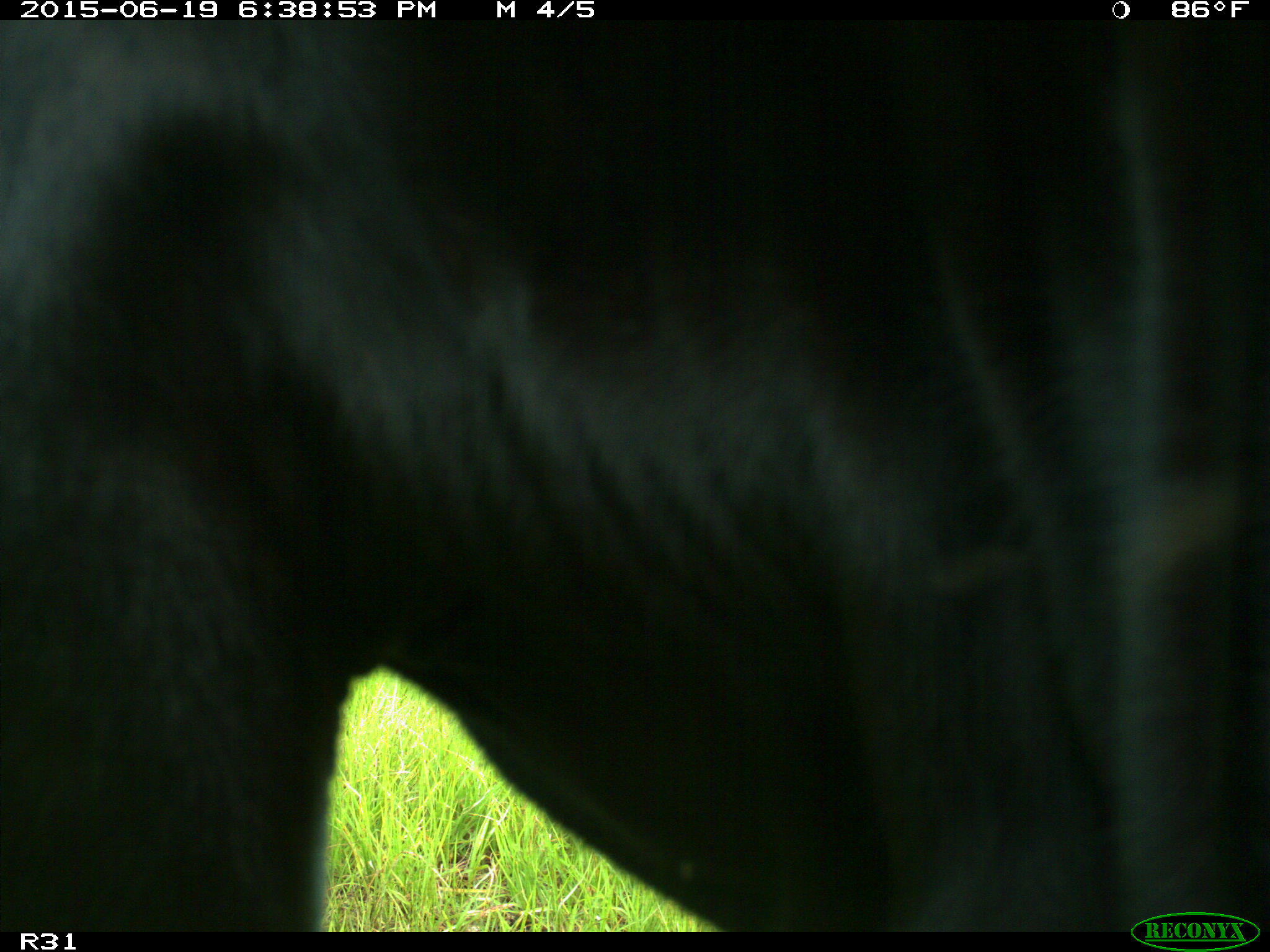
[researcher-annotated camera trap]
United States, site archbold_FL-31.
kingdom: Animalia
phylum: Chordata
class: Mammalia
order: Artiodactyla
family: Bovidae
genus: Bos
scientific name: Bos taurus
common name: domestic cow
Bos taurus (domestic cow).